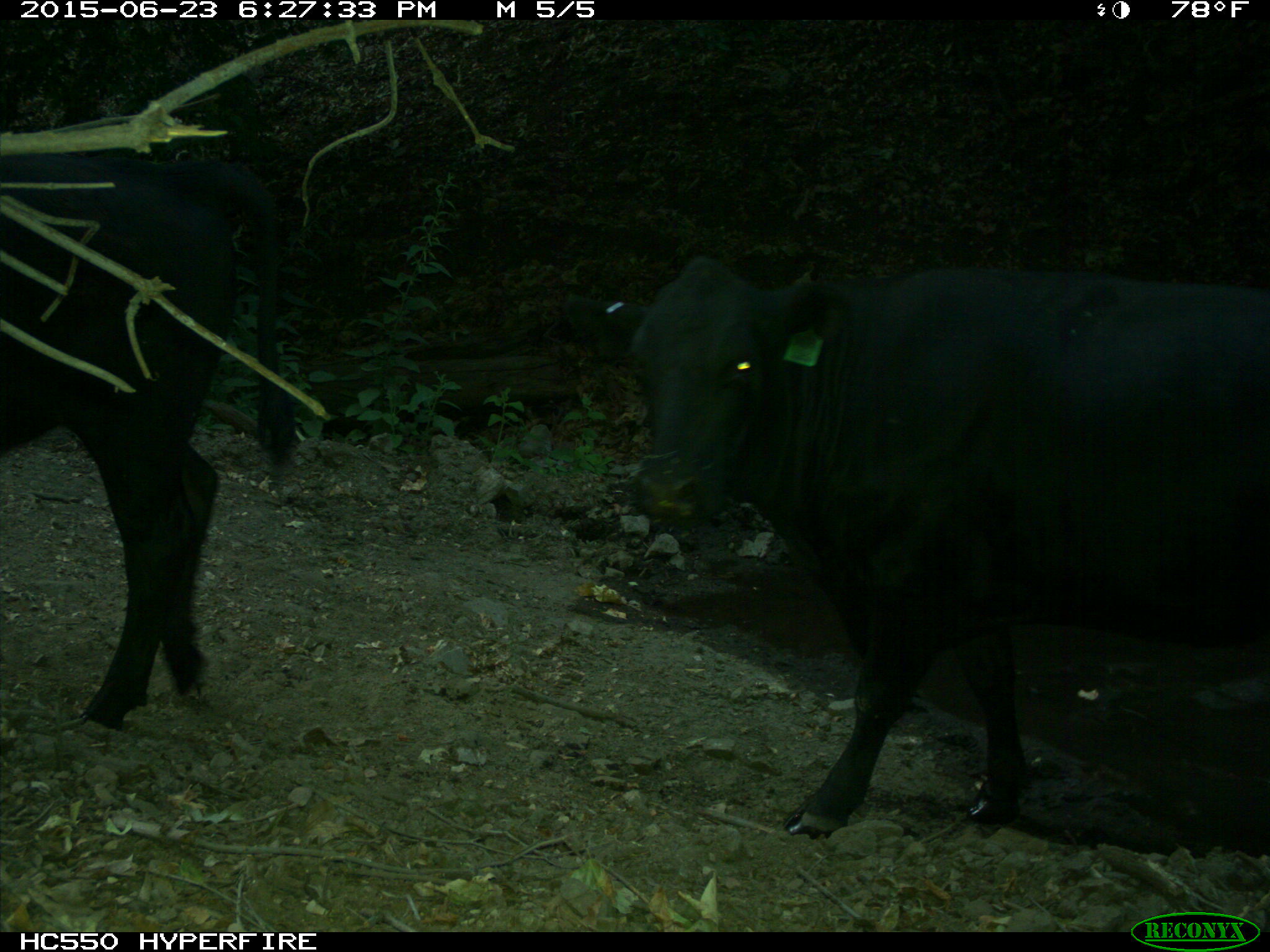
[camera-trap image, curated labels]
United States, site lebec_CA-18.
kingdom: Animalia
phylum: Chordata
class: Mammalia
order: Artiodactyla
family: Bovidae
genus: Bos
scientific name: Bos taurus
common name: domestic cow